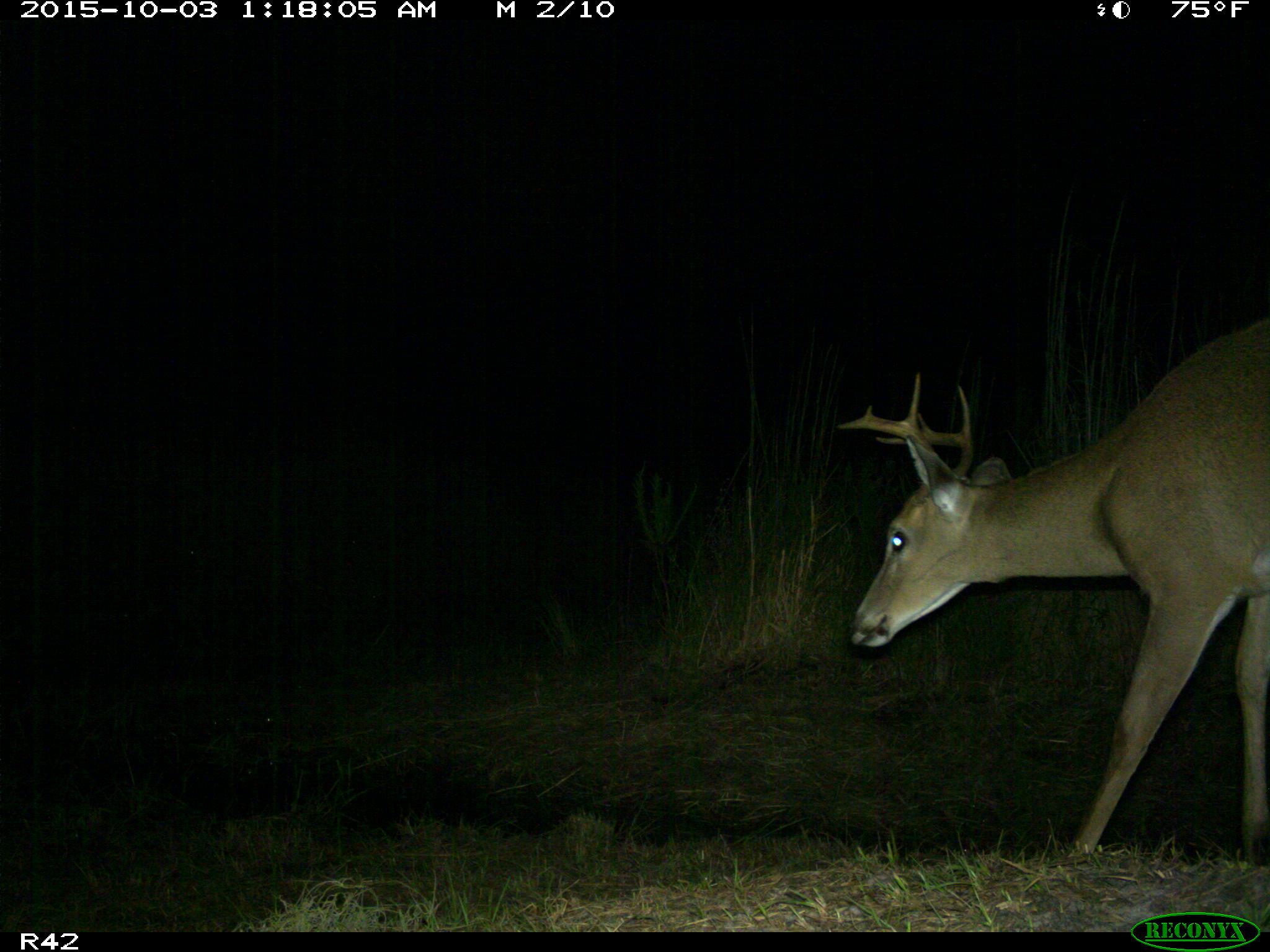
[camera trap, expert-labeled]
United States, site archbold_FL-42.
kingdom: Animalia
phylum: Chordata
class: Mammalia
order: Artiodactyla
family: Cervidae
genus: Odocoileus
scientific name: Odocoileus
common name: deer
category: unidentified deer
Unidentified deer (deer) (Odocoileus).